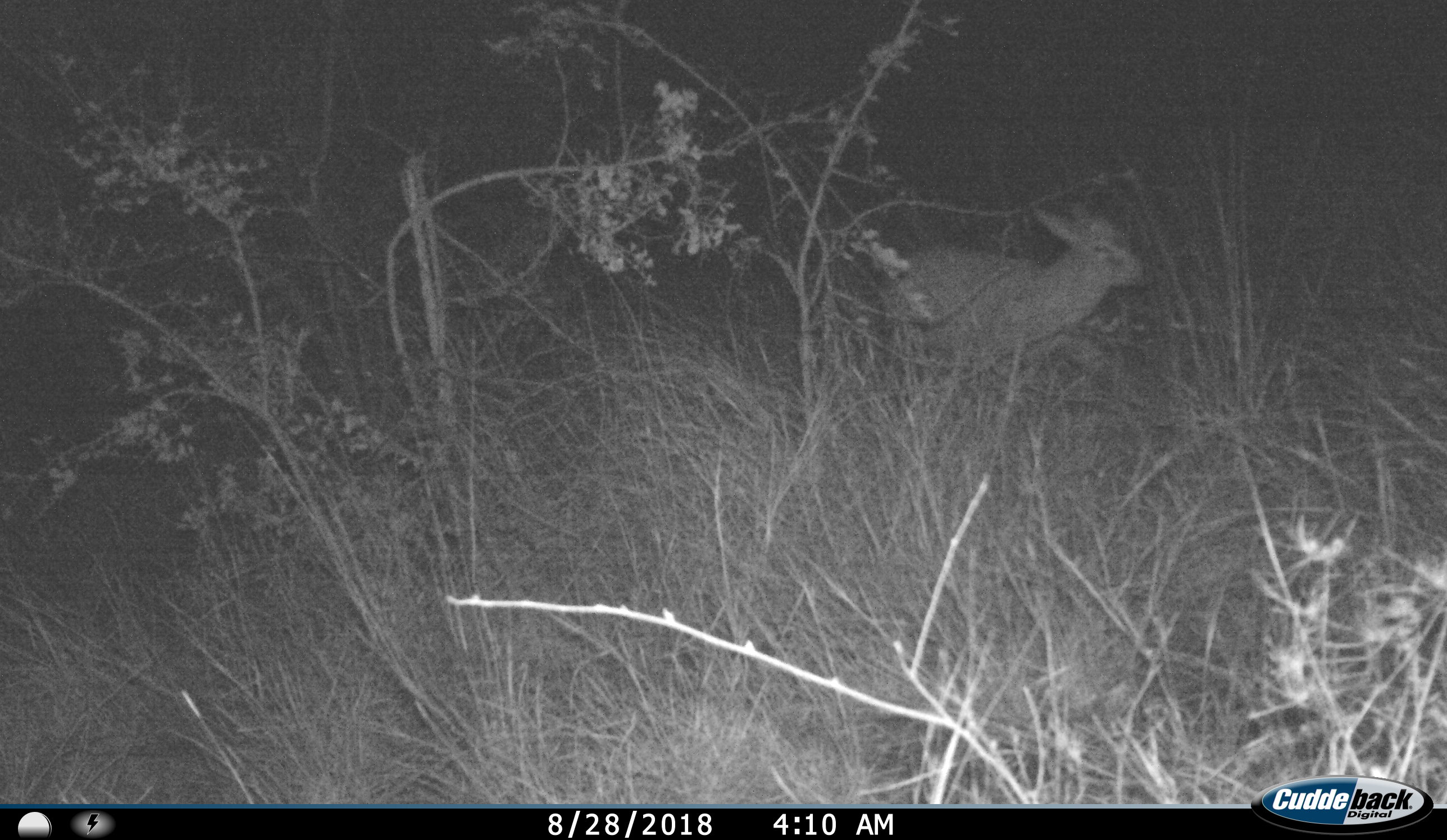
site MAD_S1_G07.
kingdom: Animalia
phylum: Chordata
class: Mammalia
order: Artiodactyla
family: Bovidae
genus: Raphicerus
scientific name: Raphicerus campestris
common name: steenbok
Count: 1.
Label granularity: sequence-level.